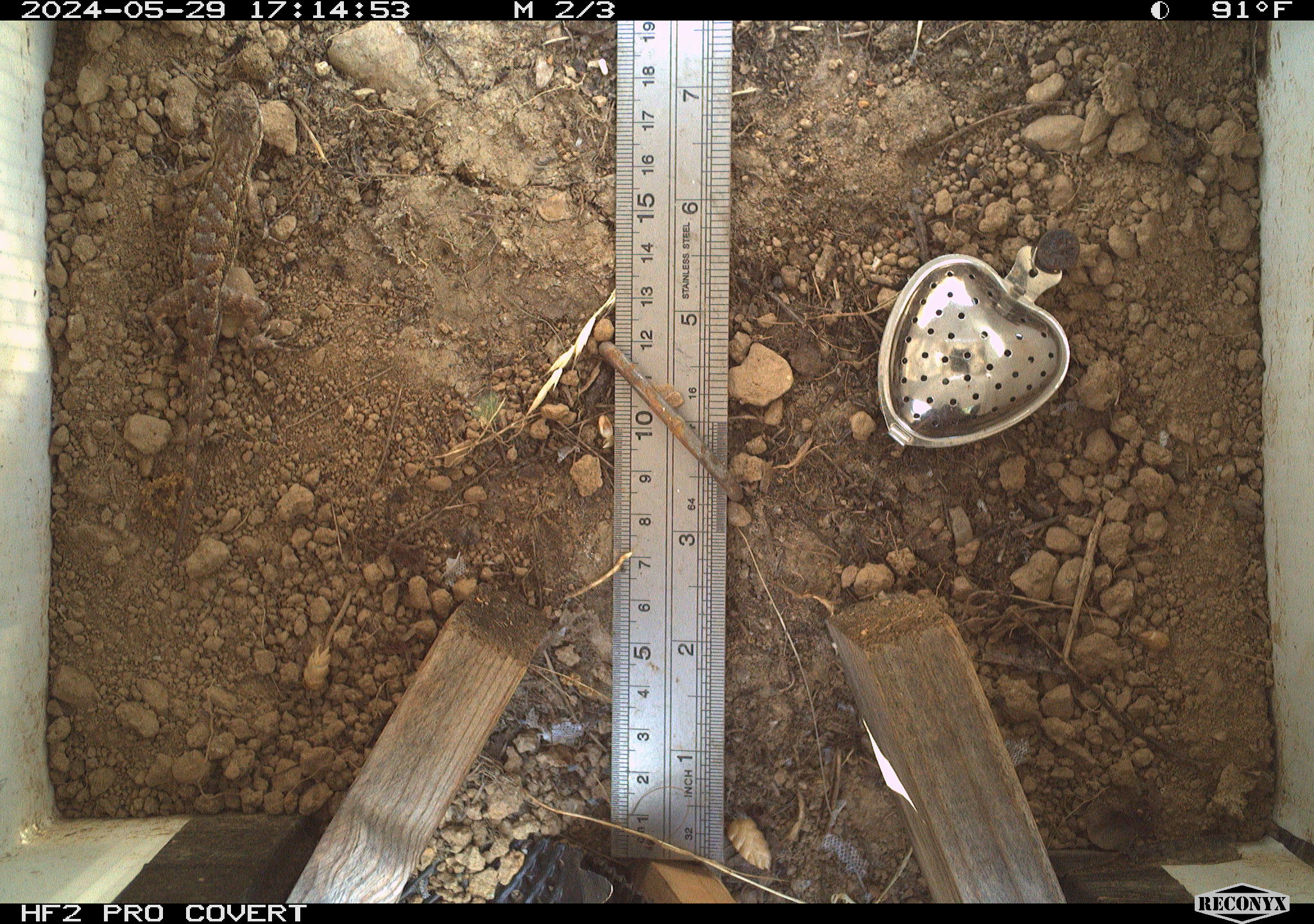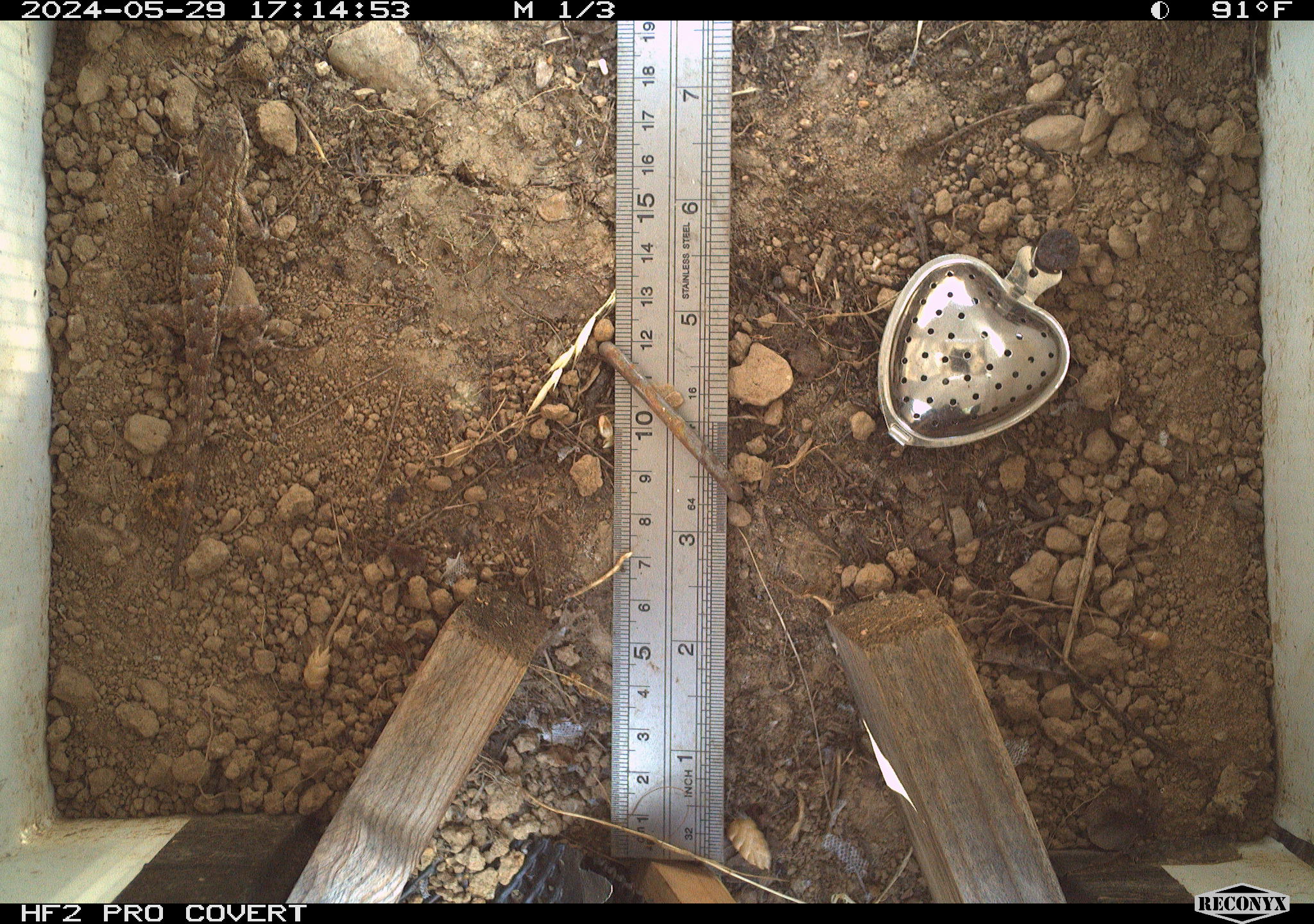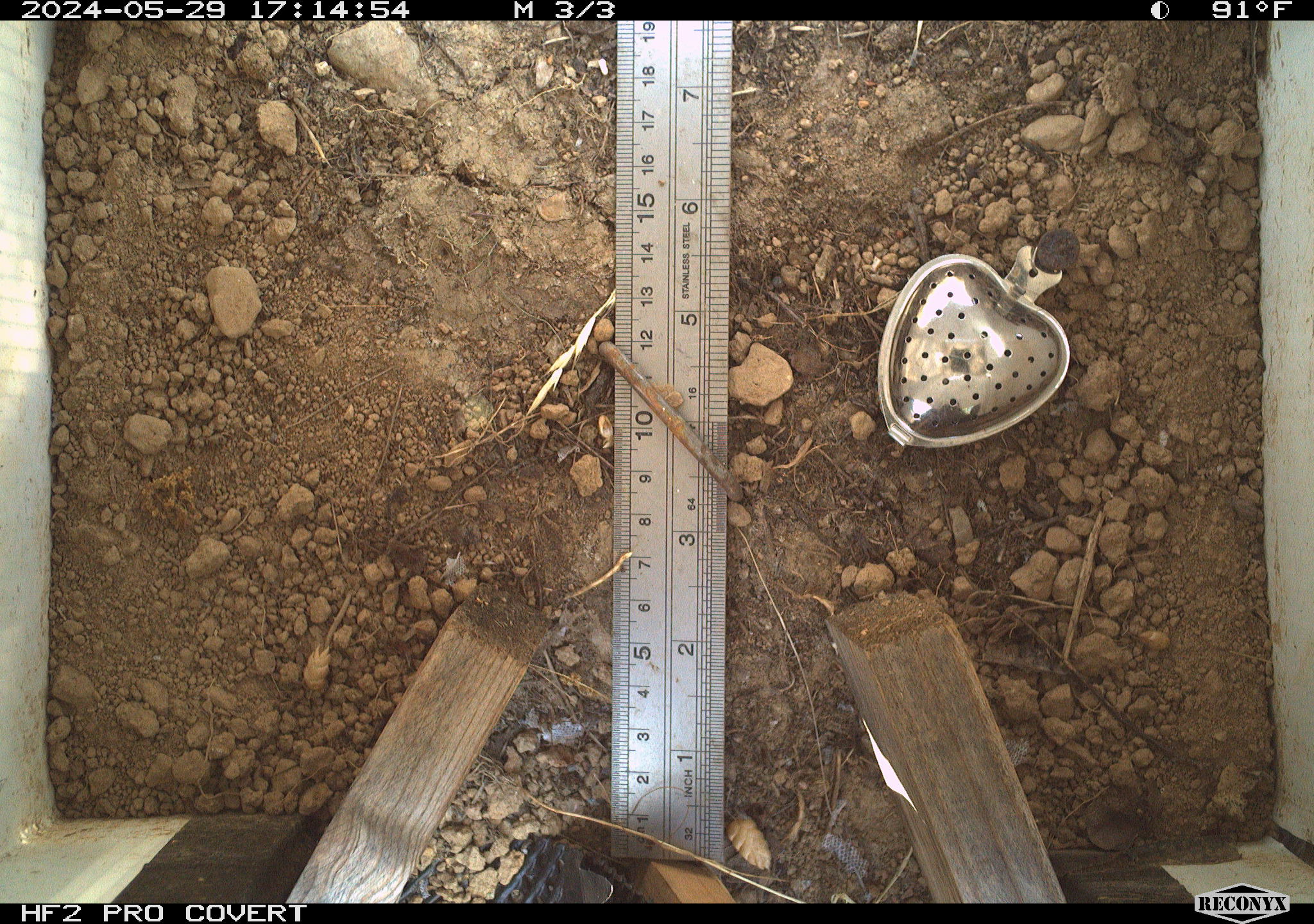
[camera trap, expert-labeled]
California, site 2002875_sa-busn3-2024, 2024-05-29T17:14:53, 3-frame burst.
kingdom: Animalia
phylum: Chordata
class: Reptilia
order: Squamata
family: Phrynosomatidae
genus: Sceloporus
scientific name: Sceloporus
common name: spiny lizards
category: sceloporus species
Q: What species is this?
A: Sceloporus species (spiny lizards) (Sceloporus).